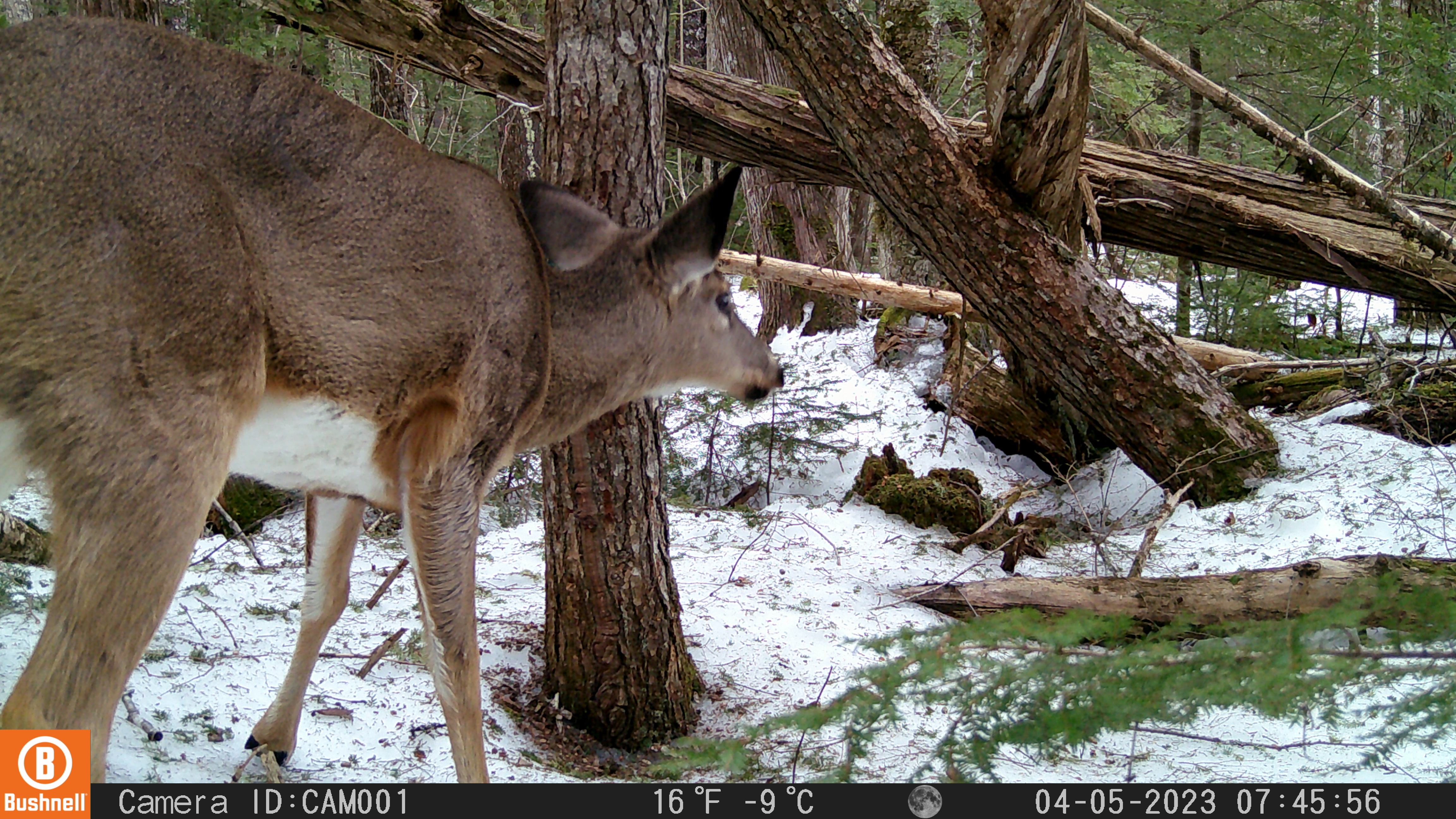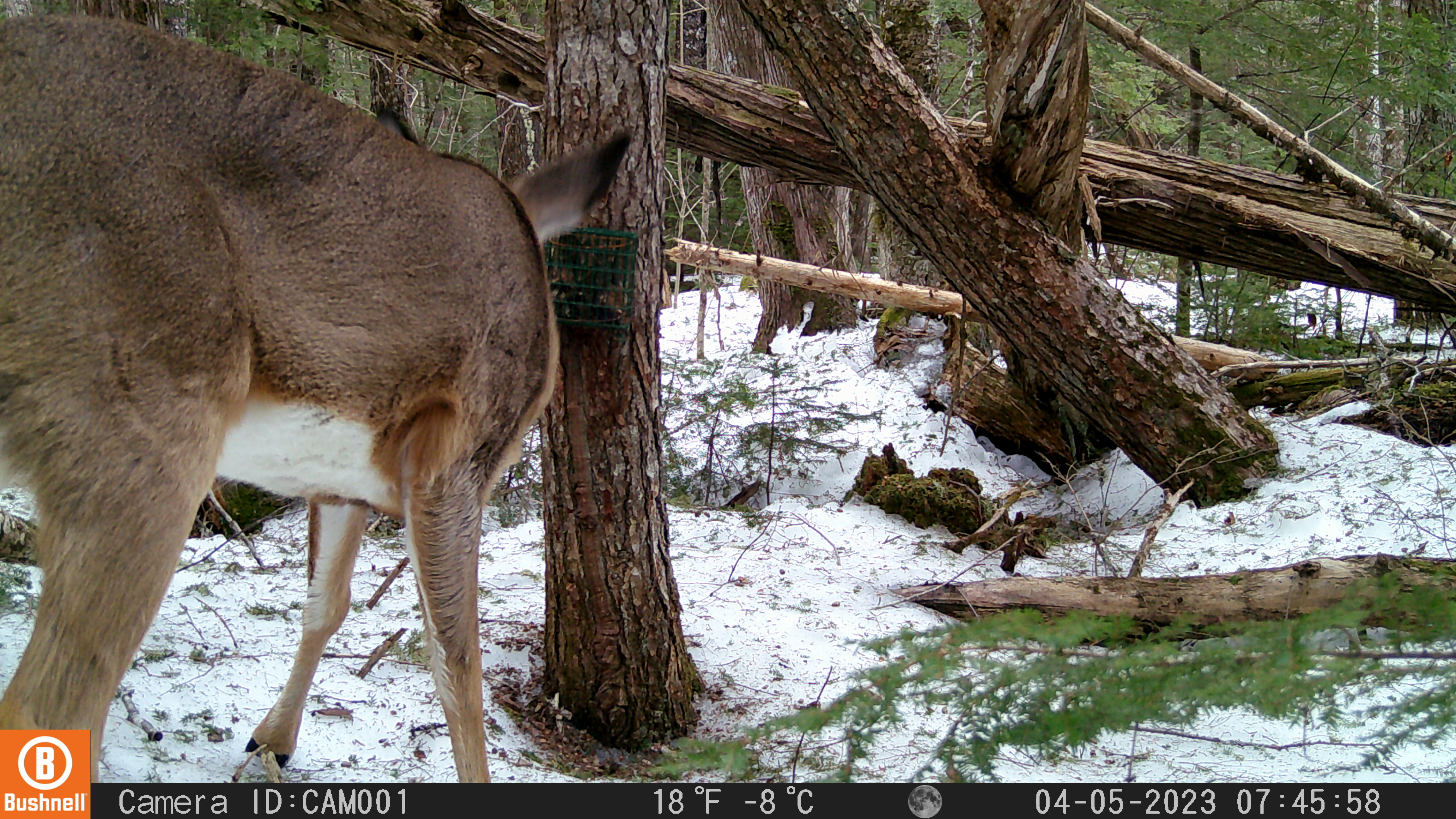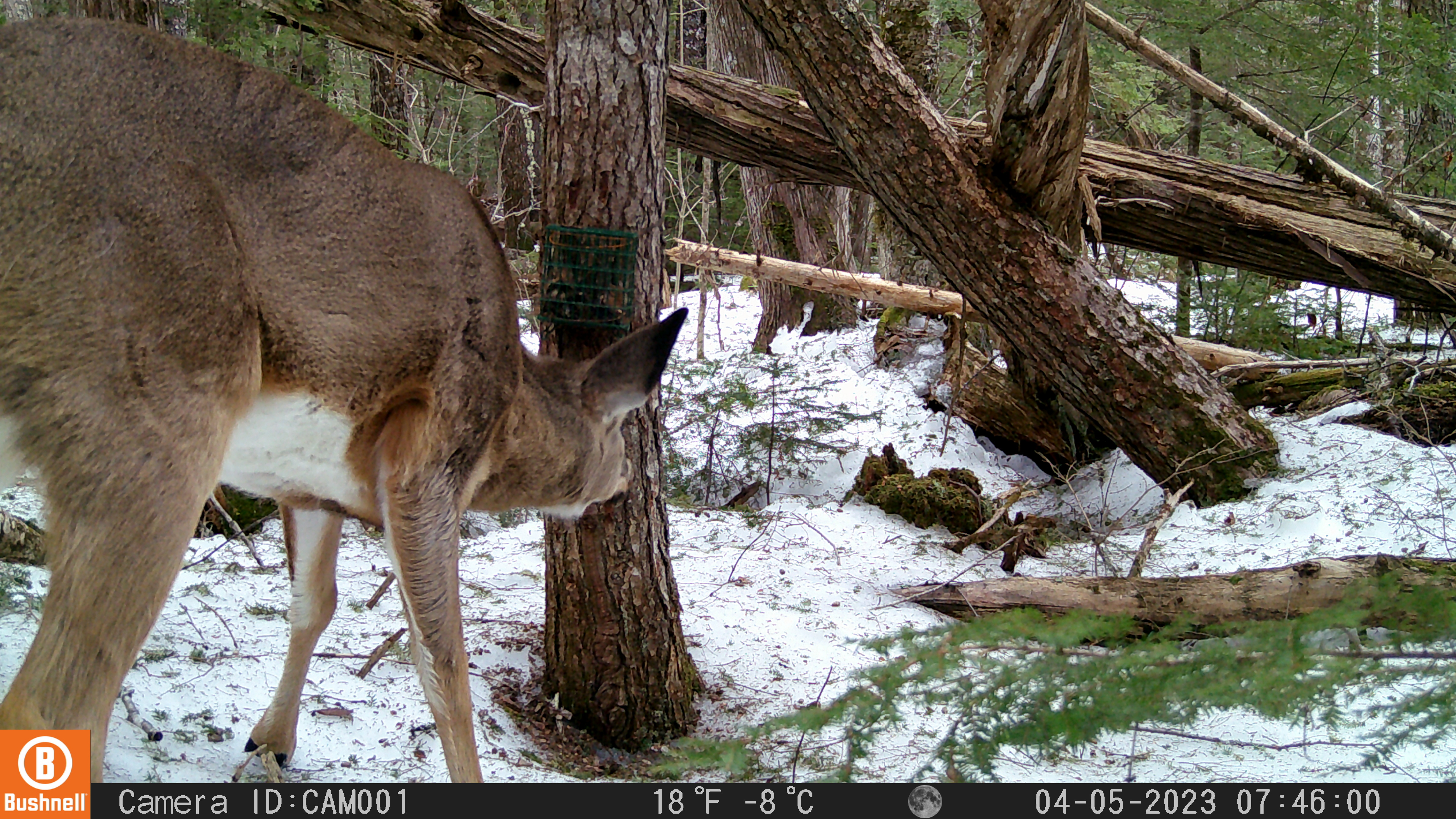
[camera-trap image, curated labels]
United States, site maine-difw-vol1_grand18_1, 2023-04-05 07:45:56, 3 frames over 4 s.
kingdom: Animalia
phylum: Chordata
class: Mammalia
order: Artiodactyla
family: Cervidae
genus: Odocoileus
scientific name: Odocoileus virginianus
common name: white-tailed deer